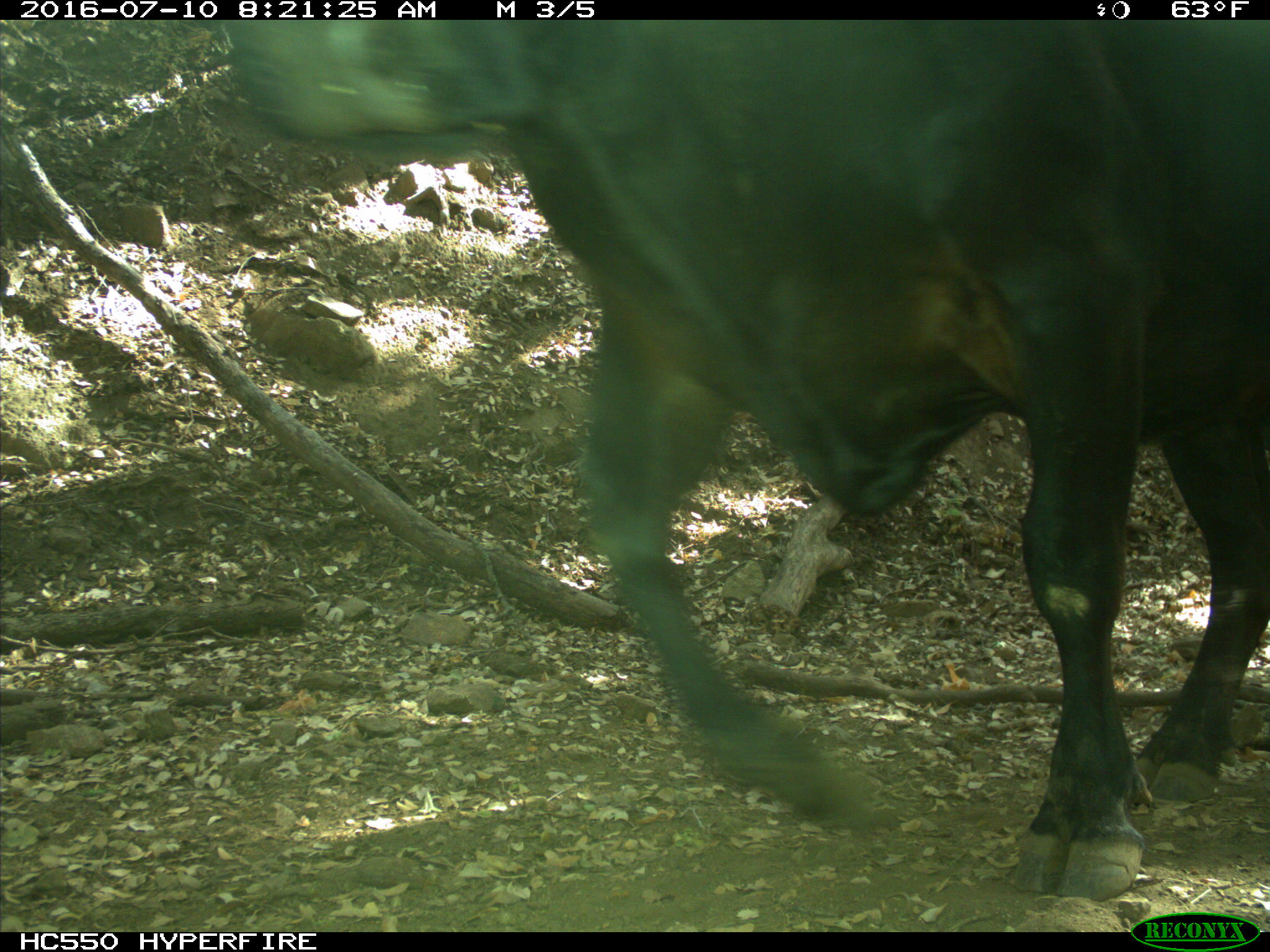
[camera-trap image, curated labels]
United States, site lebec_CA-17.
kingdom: Animalia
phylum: Chordata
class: Mammalia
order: Artiodactyla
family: Bovidae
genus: Bos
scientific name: Bos taurus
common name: domestic cow